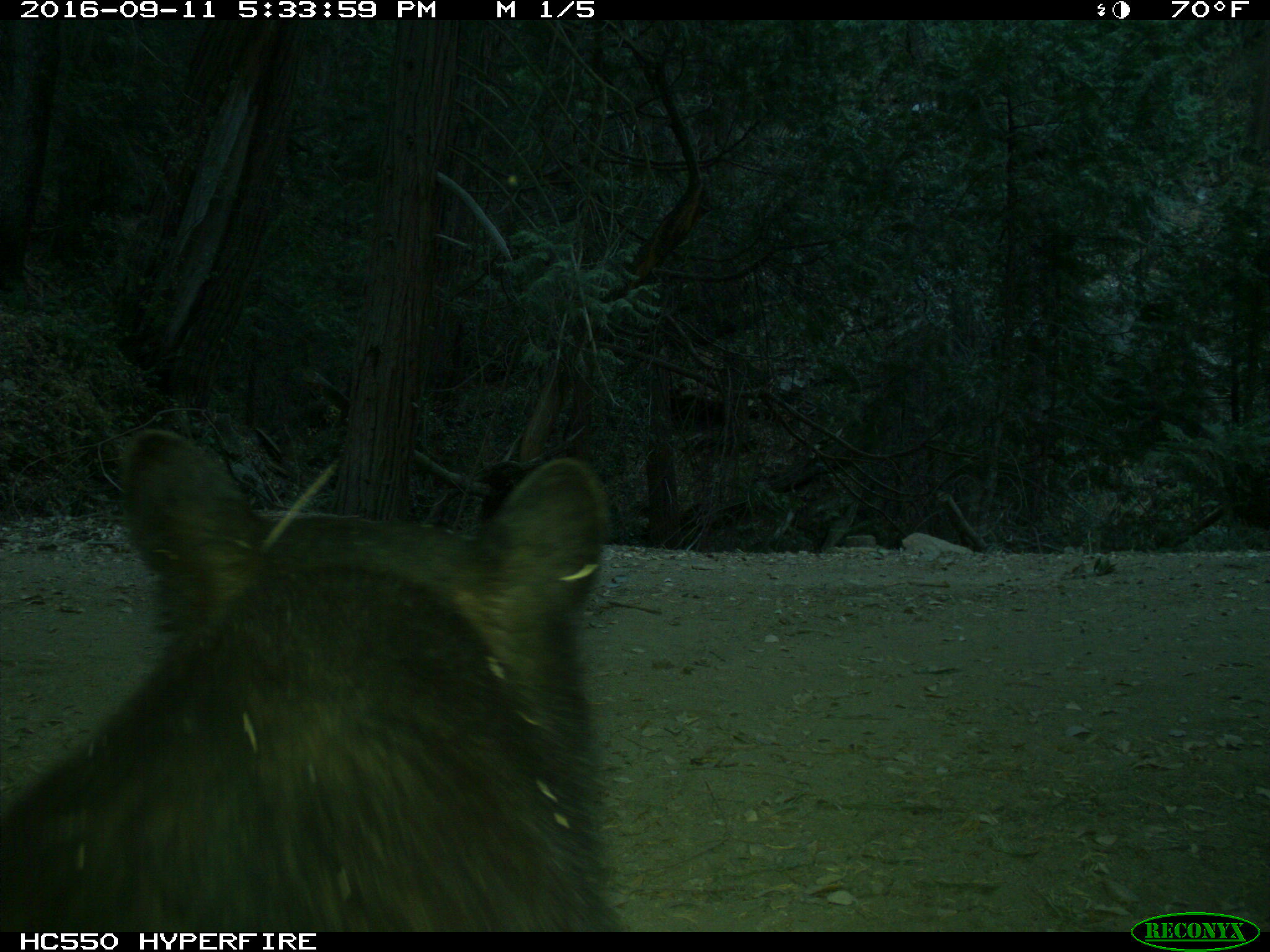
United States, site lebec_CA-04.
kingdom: Animalia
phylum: Chordata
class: Mammalia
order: Carnivora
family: Ursidae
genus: Ursus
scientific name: Ursus americanus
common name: american black bear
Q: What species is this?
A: Ursus americanus (american black bear).